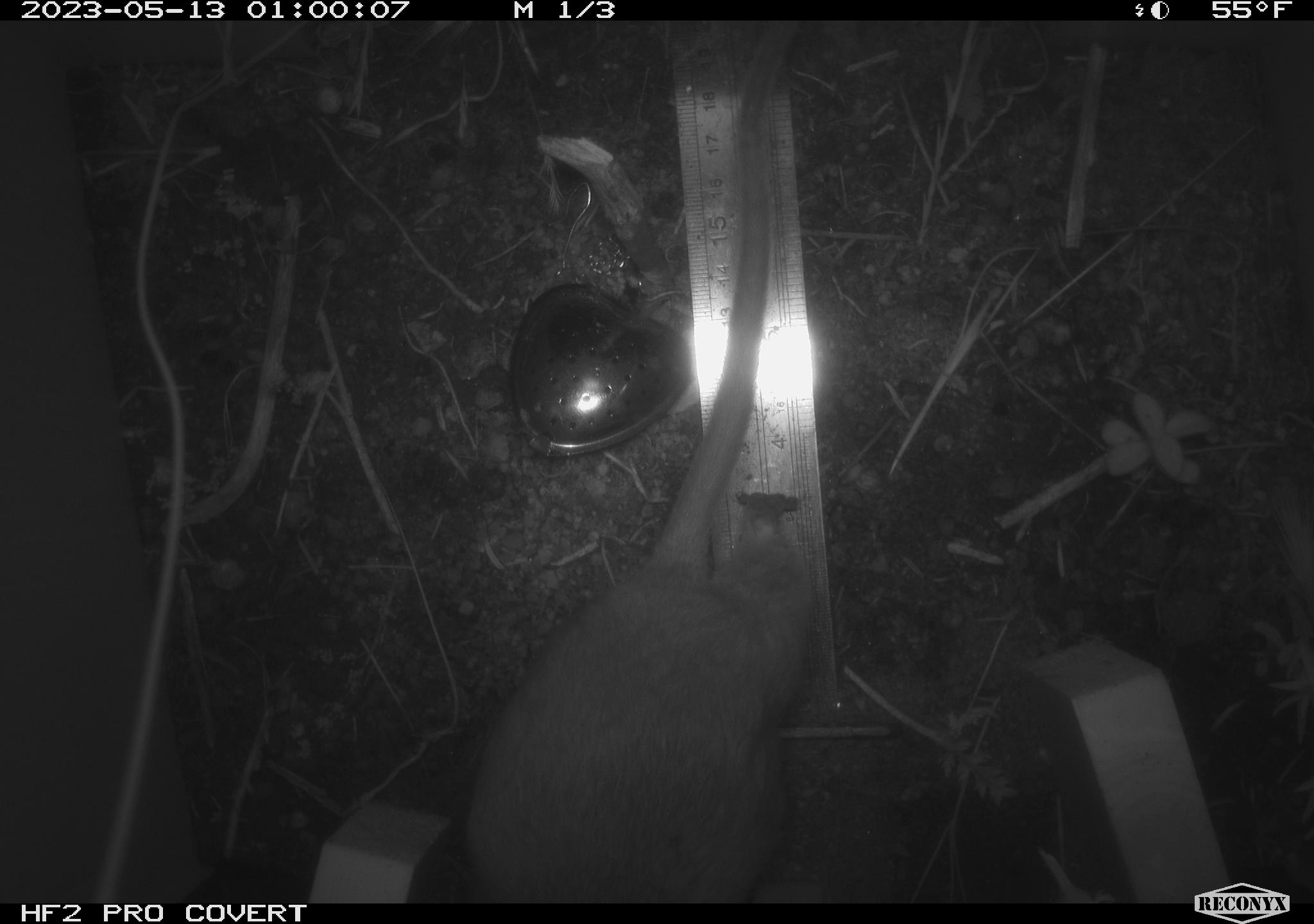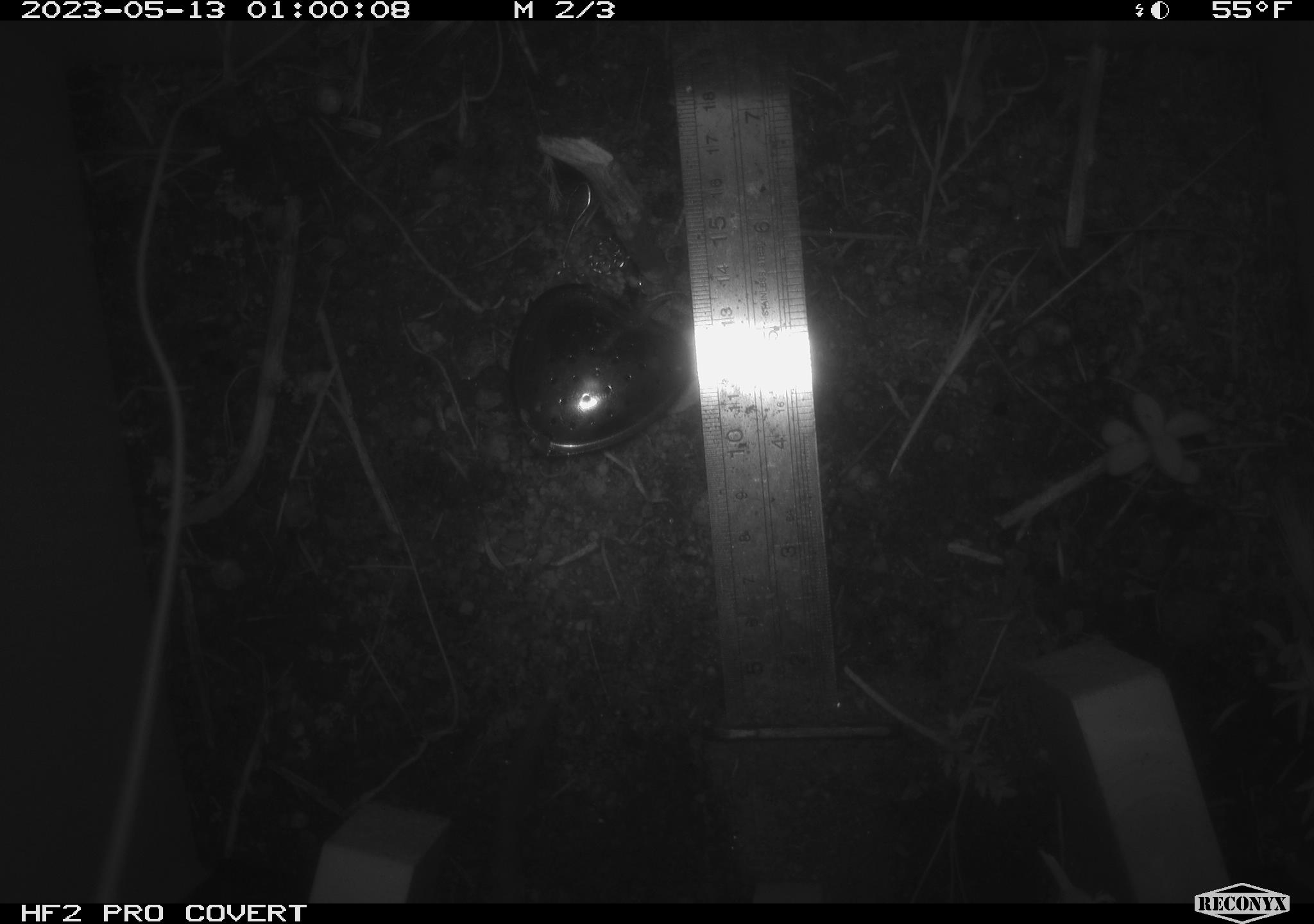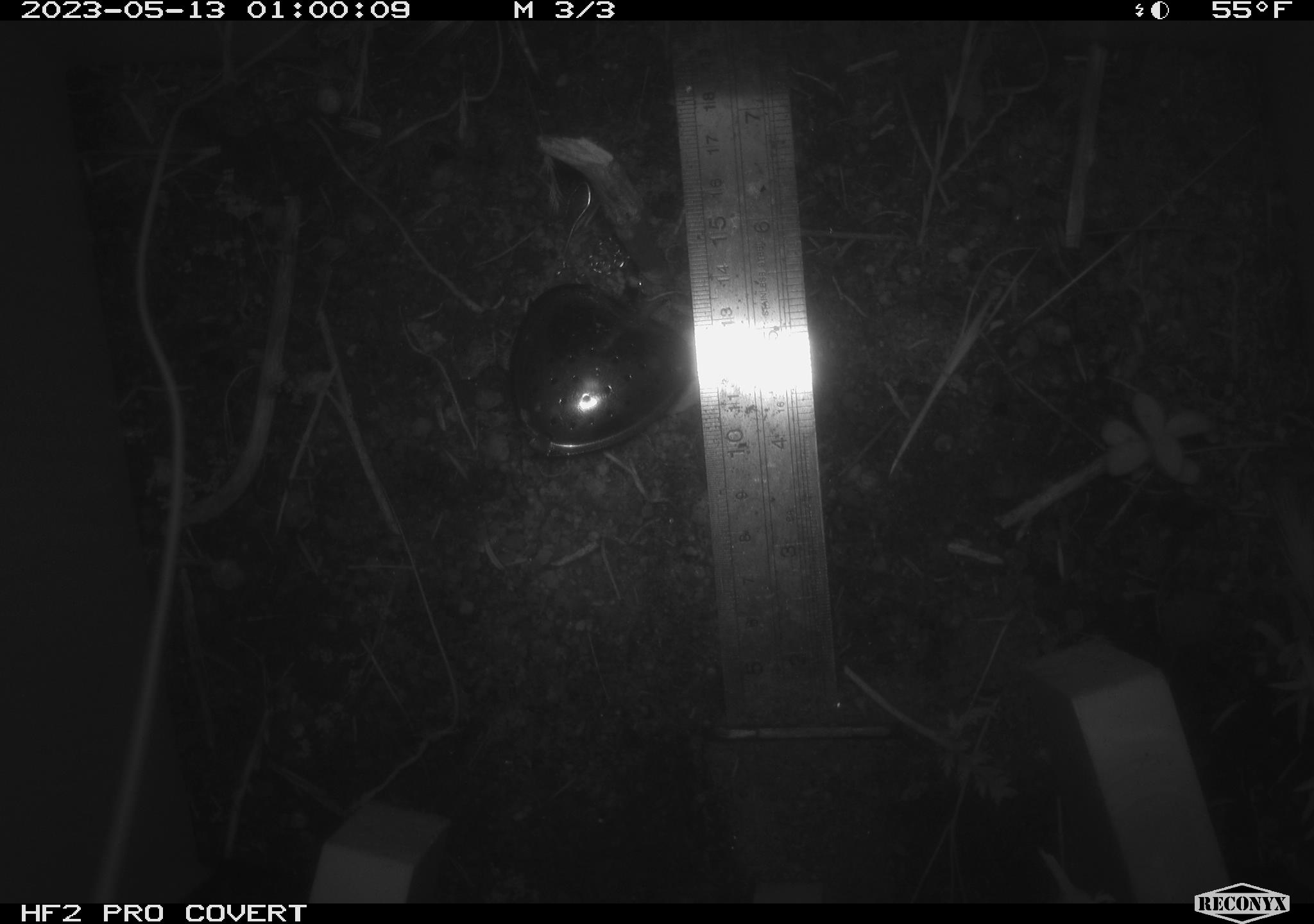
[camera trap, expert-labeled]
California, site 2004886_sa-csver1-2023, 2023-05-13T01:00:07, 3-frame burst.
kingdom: Animalia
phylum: Chordata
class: Mammalia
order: Rodentia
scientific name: Rodentia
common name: mouse species